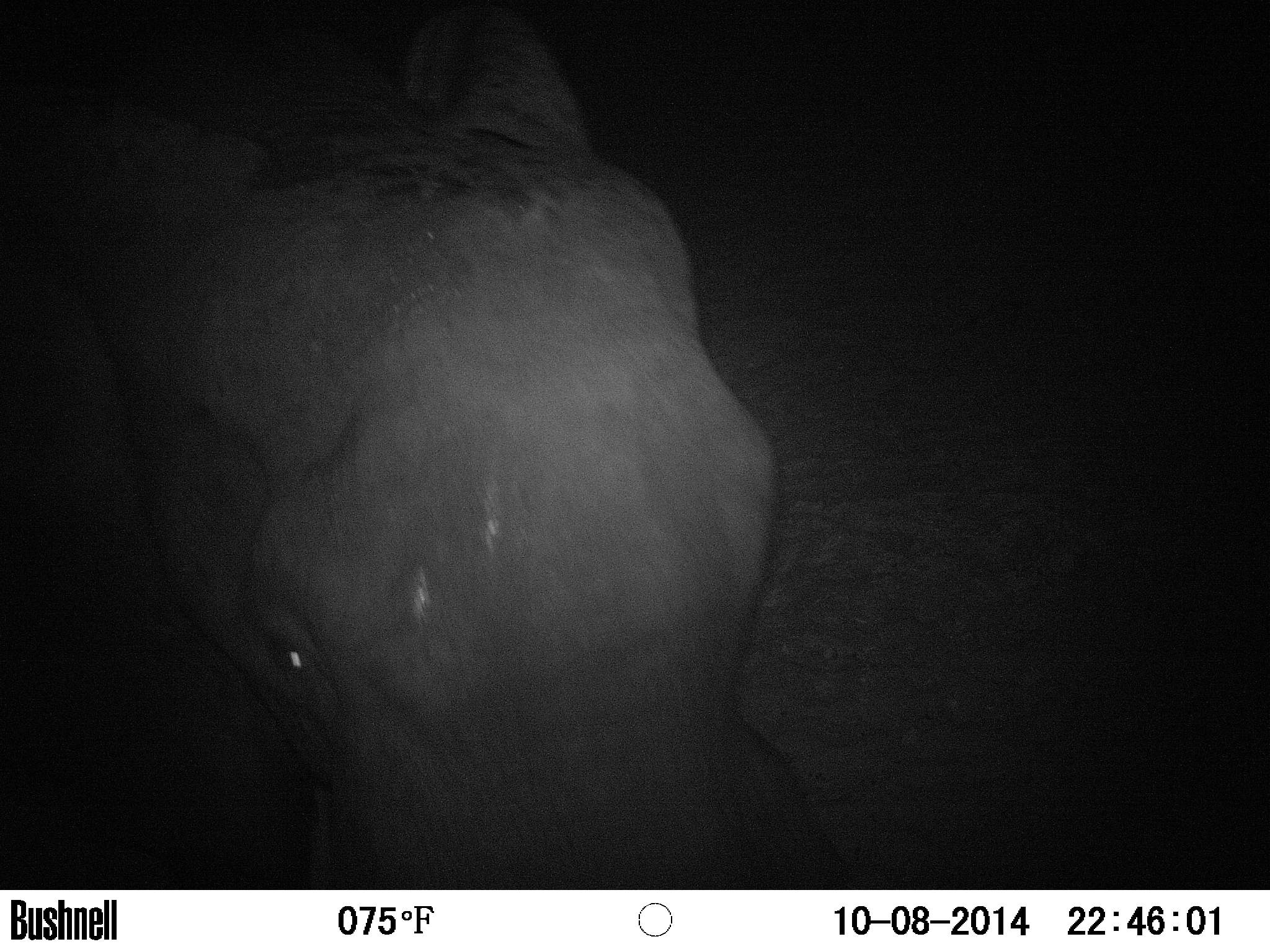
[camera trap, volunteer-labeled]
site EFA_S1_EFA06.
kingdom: Animalia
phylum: Chordata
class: Mammalia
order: Proboscidea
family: Elephantidae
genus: Loxodonta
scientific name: Loxodonta africana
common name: african bush elephant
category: elephant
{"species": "elephant (african bush elephant) (Loxodonta africana)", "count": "1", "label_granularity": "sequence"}